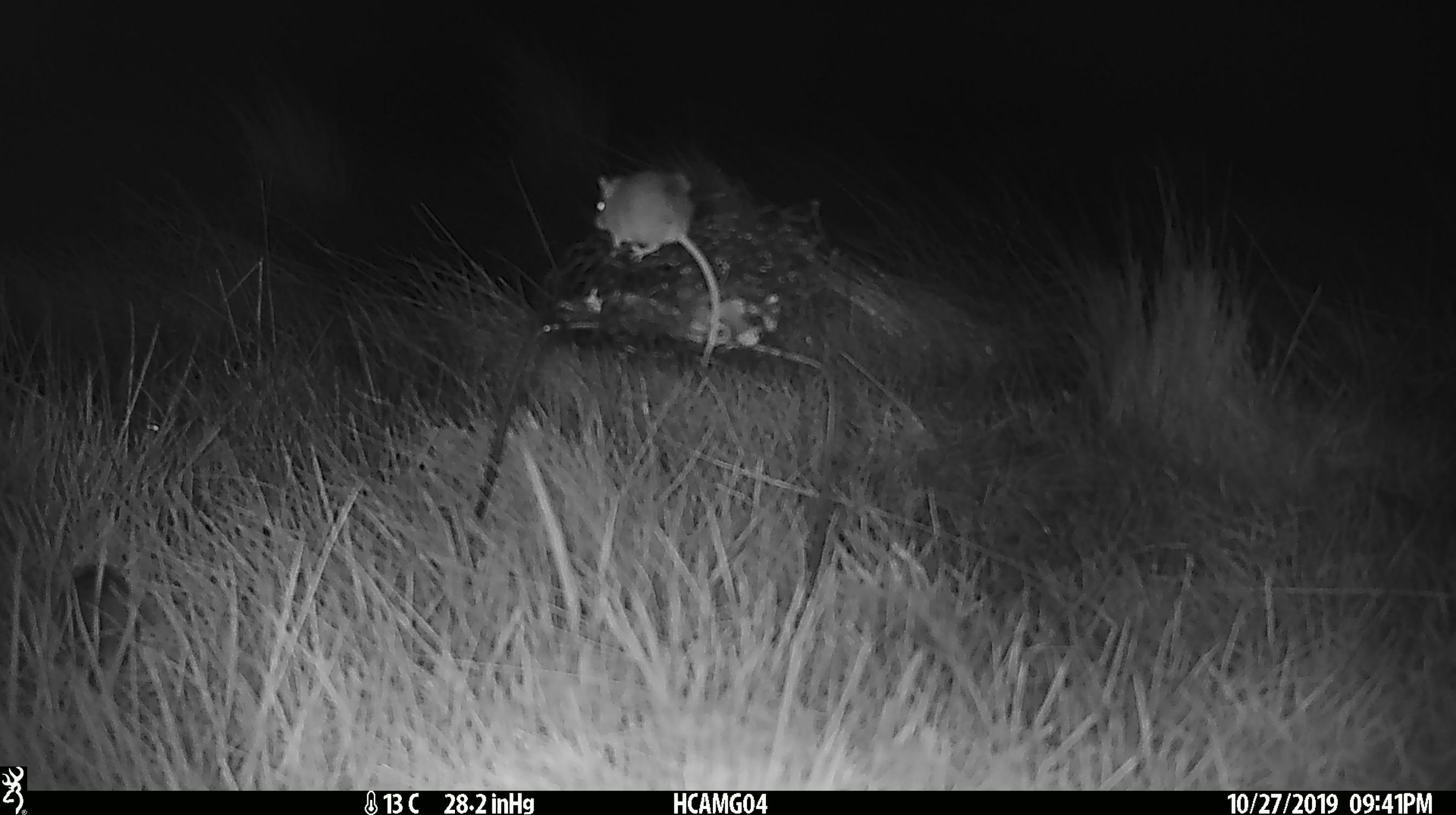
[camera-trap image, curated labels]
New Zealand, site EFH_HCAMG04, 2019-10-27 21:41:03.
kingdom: Animalia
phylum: Chordata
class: Mammalia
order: Rodentia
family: Muridae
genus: Mus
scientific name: Mus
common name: mouse